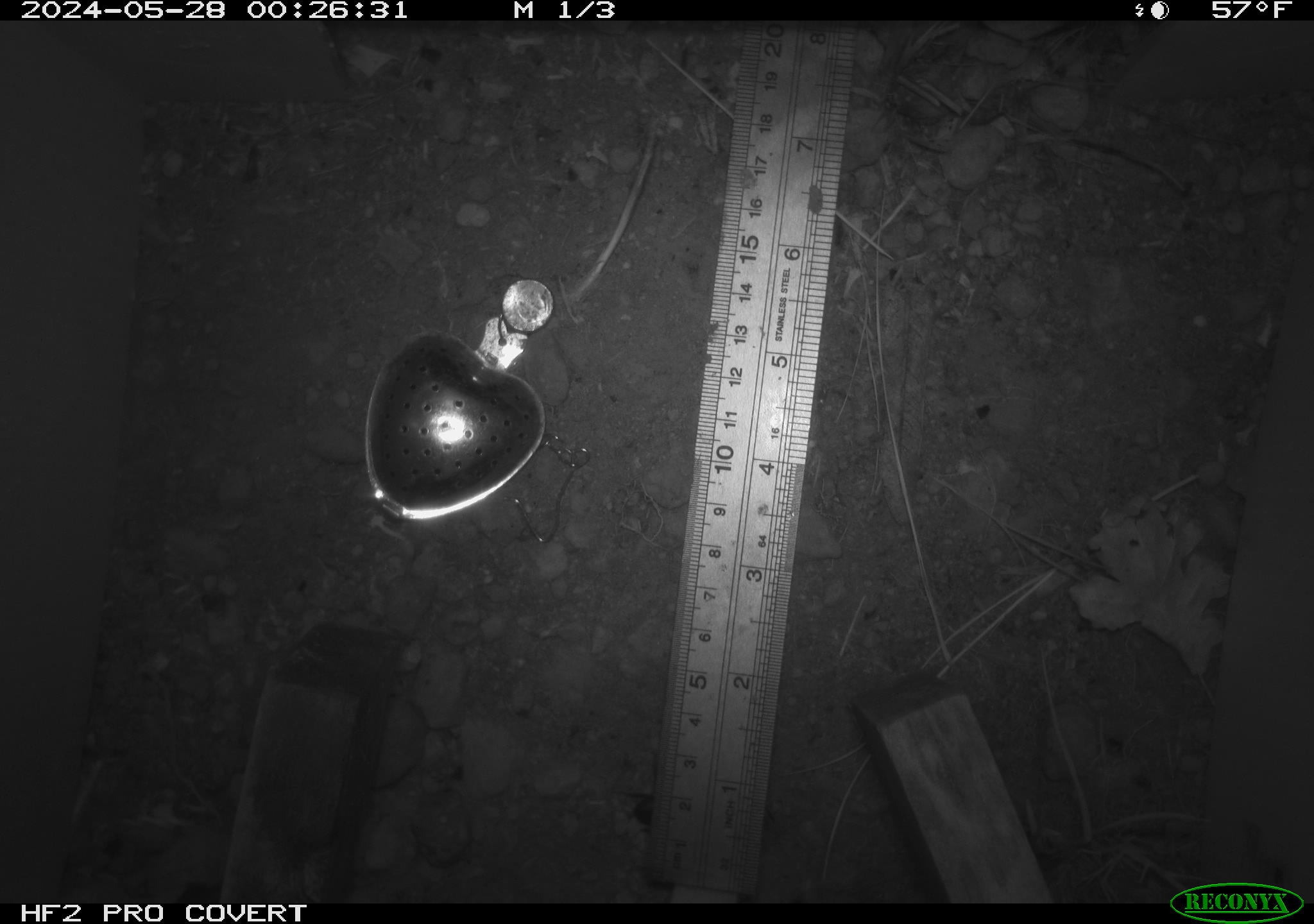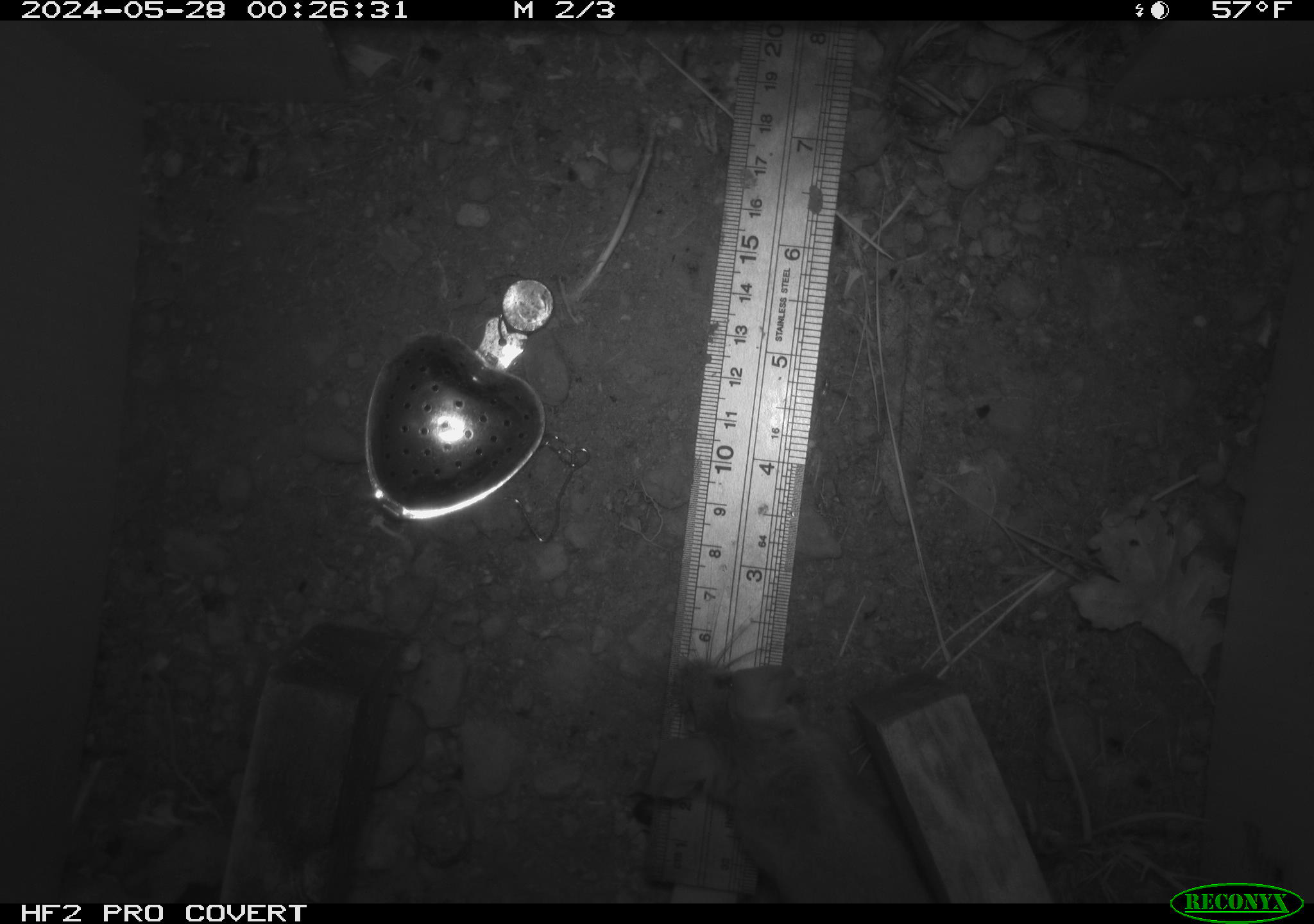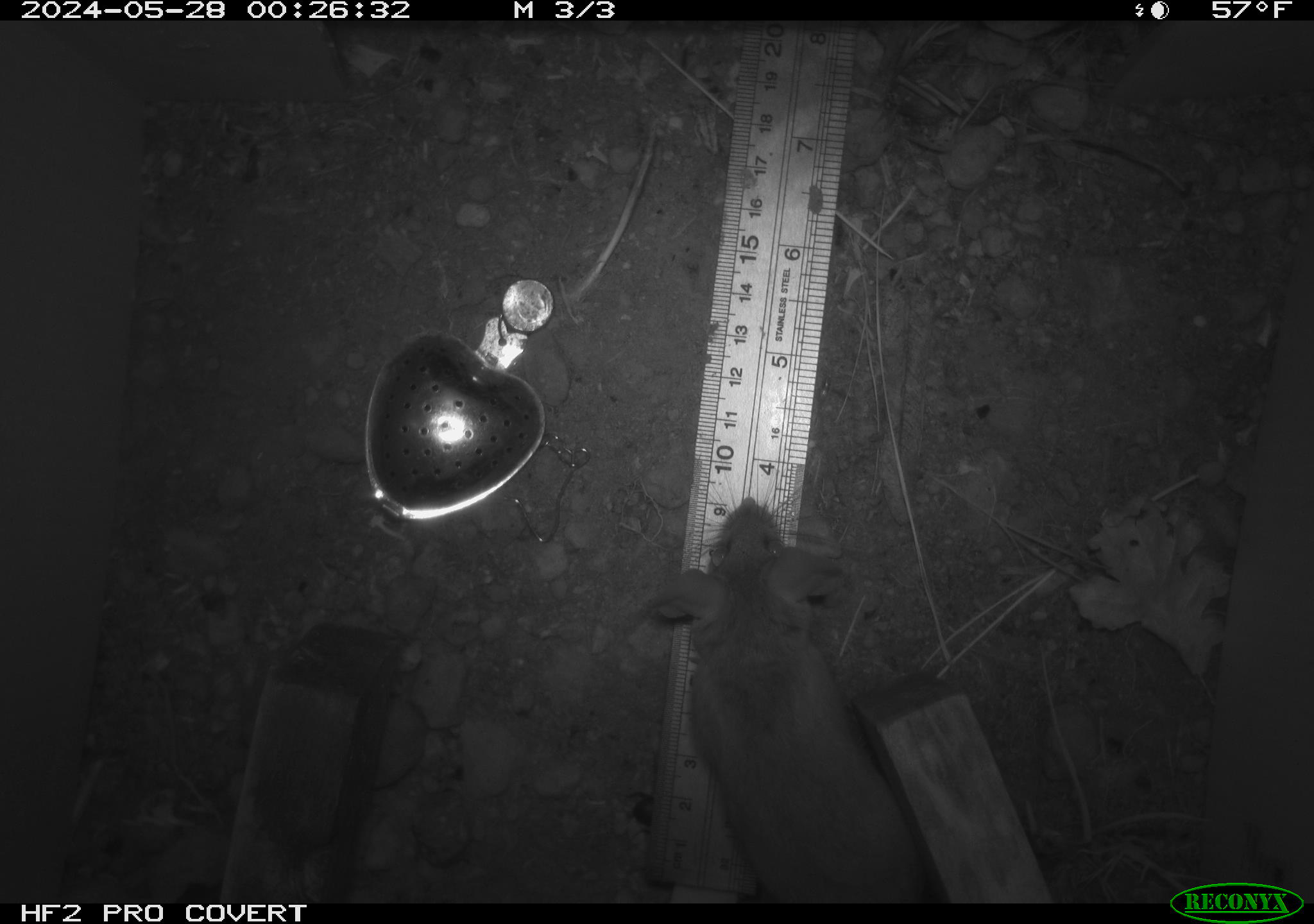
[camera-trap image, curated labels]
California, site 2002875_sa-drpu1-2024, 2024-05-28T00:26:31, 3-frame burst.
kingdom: Animalia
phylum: Chordata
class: Mammalia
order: Rodentia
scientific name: Rodentia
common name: mouse species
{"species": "mouse species (Rodentia)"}